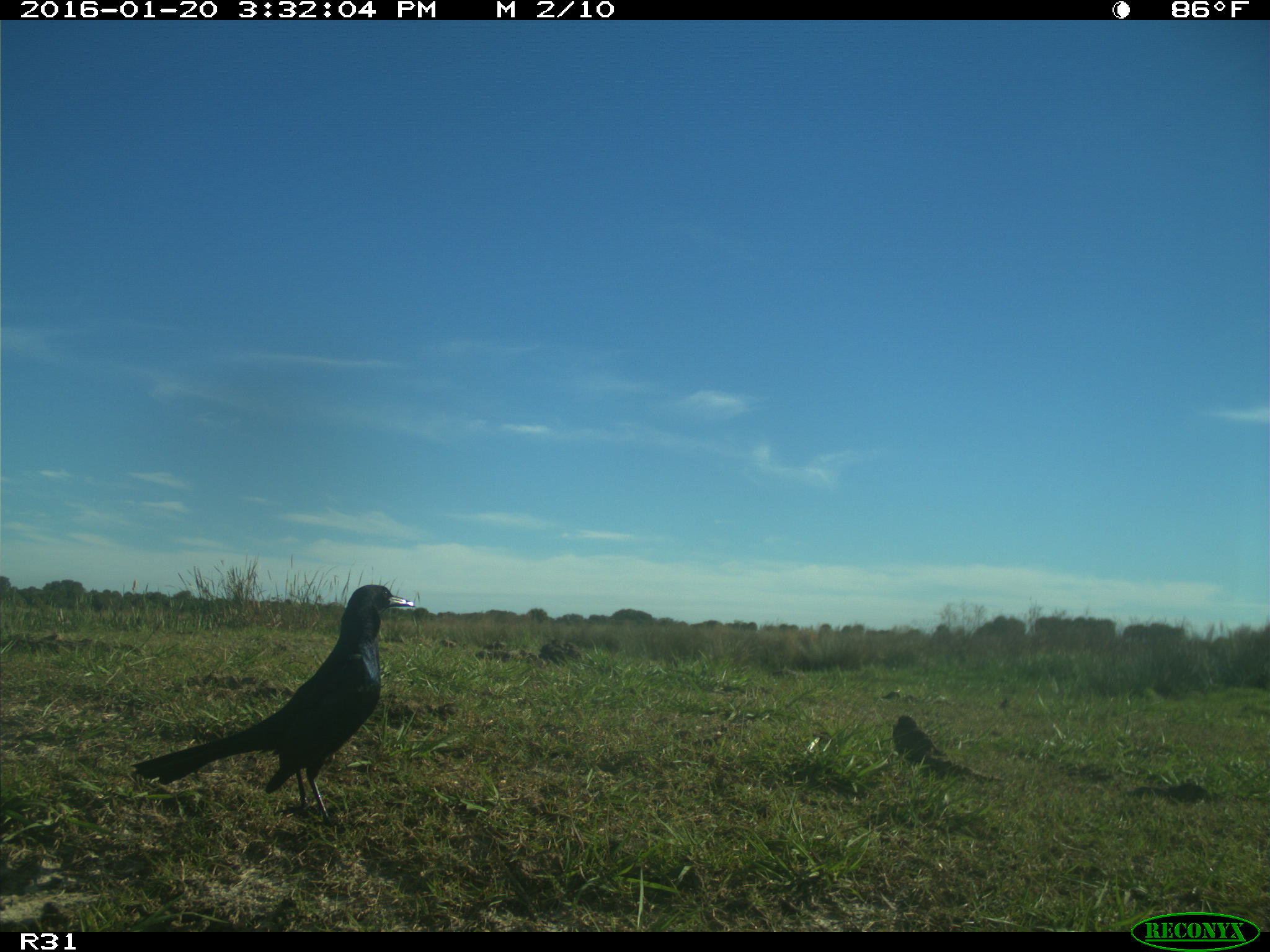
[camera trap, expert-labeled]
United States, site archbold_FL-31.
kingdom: Animalia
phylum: Chordata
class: Aves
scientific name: Aves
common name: birds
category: unidentified bird